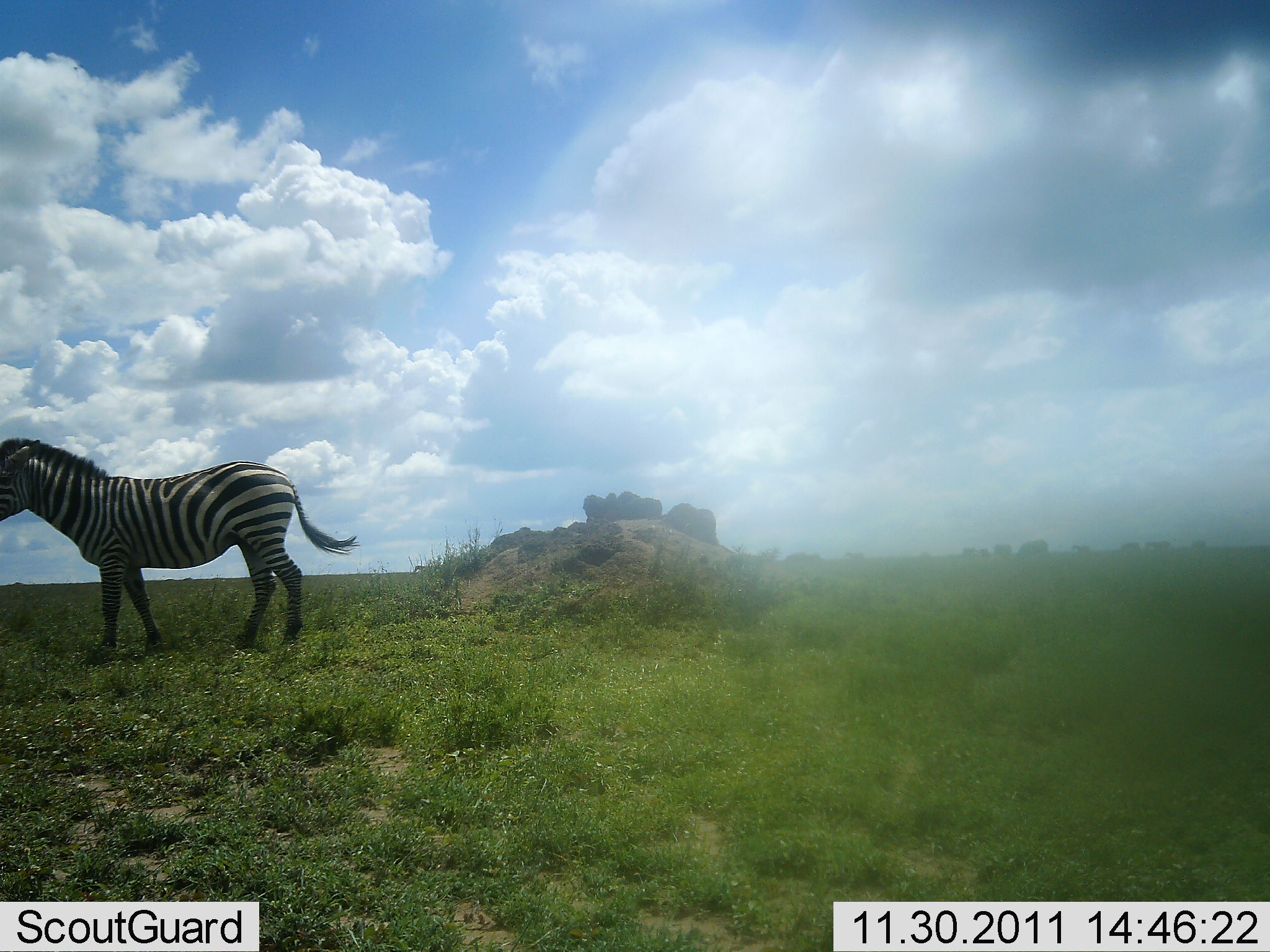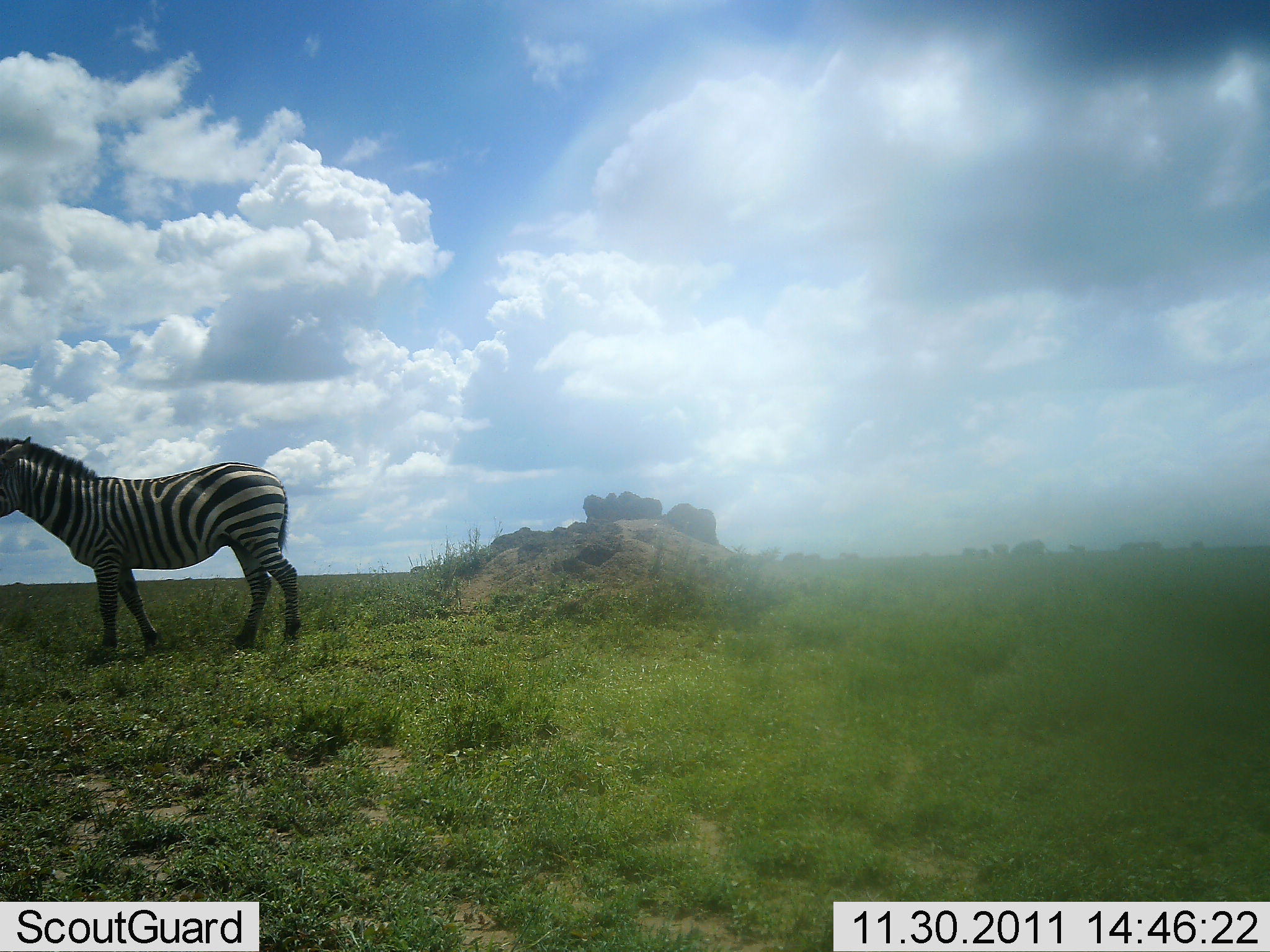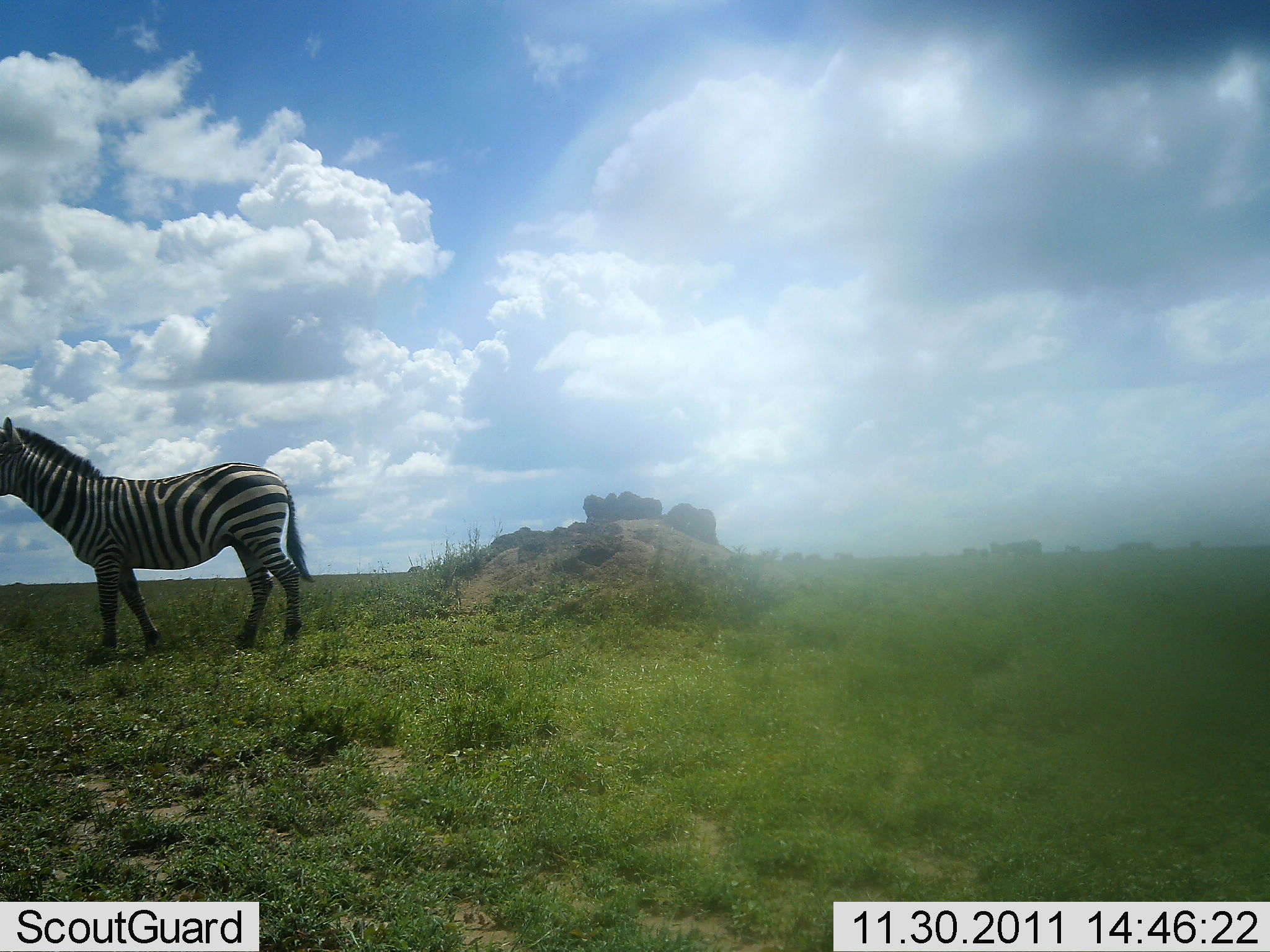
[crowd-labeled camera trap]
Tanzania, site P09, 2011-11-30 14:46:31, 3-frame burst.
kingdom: Animalia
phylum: Chordata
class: Mammalia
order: Perissodactyla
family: Equidae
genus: Equus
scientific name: Equus quagga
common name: plains zebra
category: zebra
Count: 1.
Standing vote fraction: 82%.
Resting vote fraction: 0%.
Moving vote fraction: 27%.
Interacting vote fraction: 0%.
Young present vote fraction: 0%.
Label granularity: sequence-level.